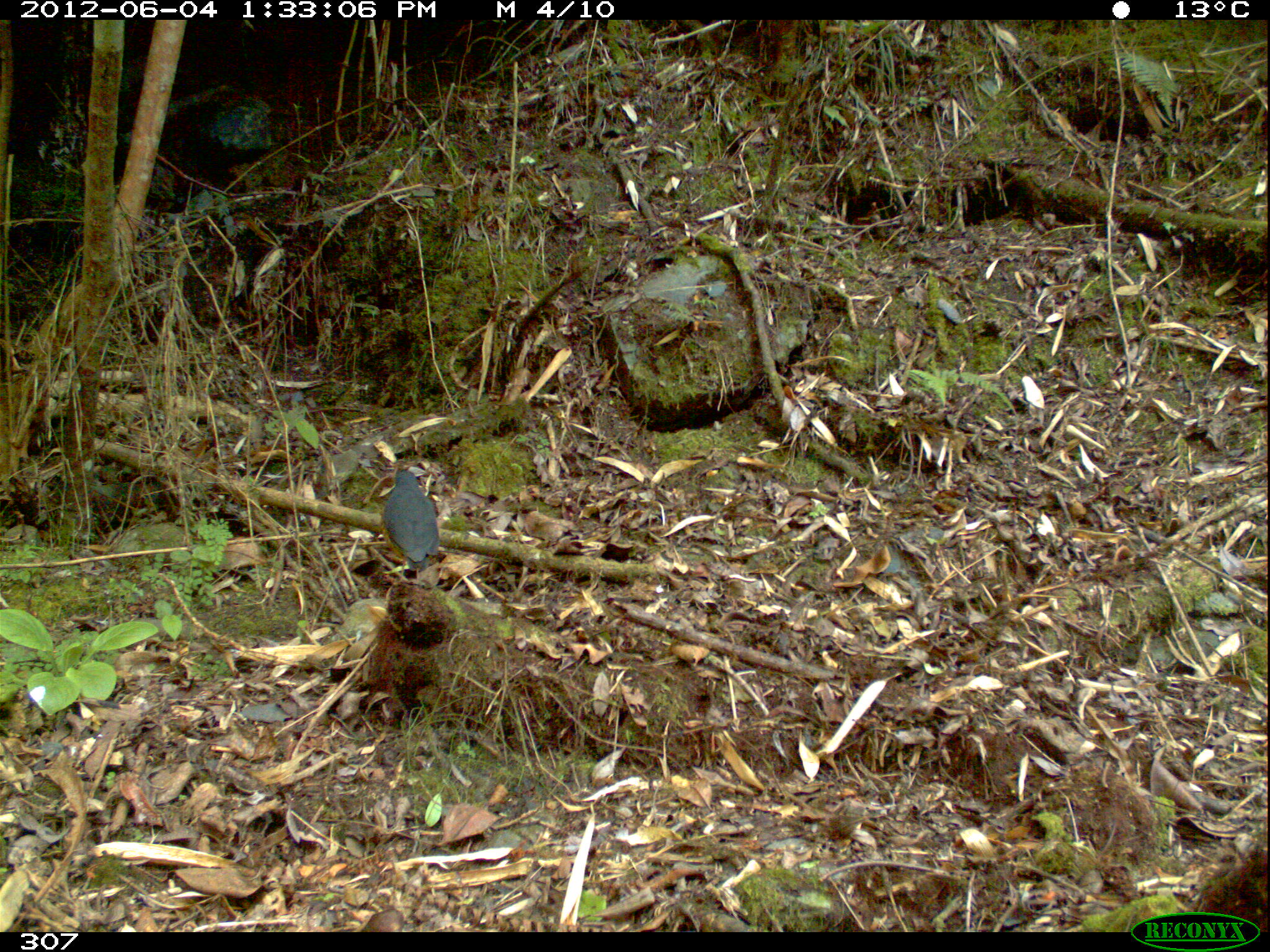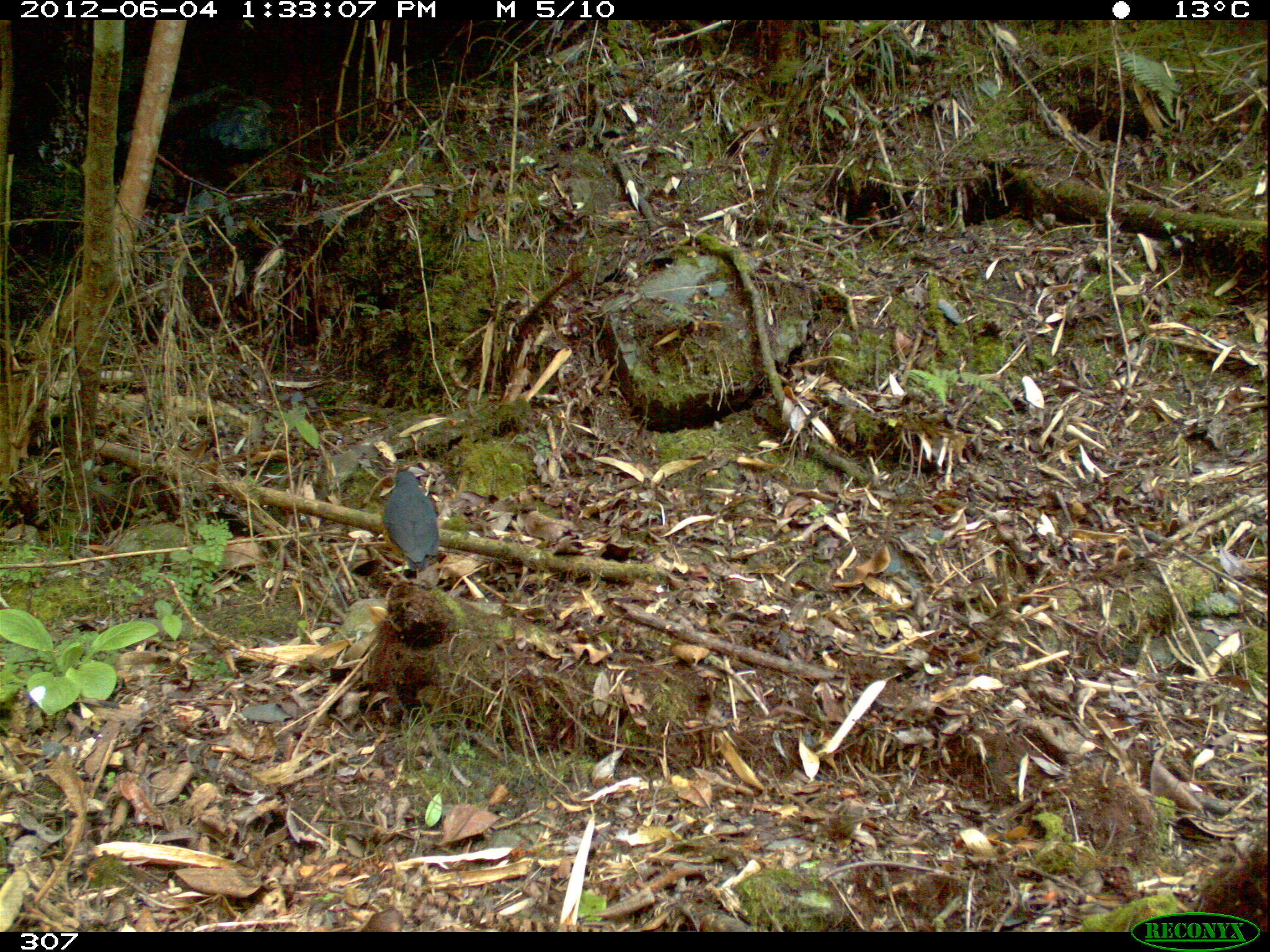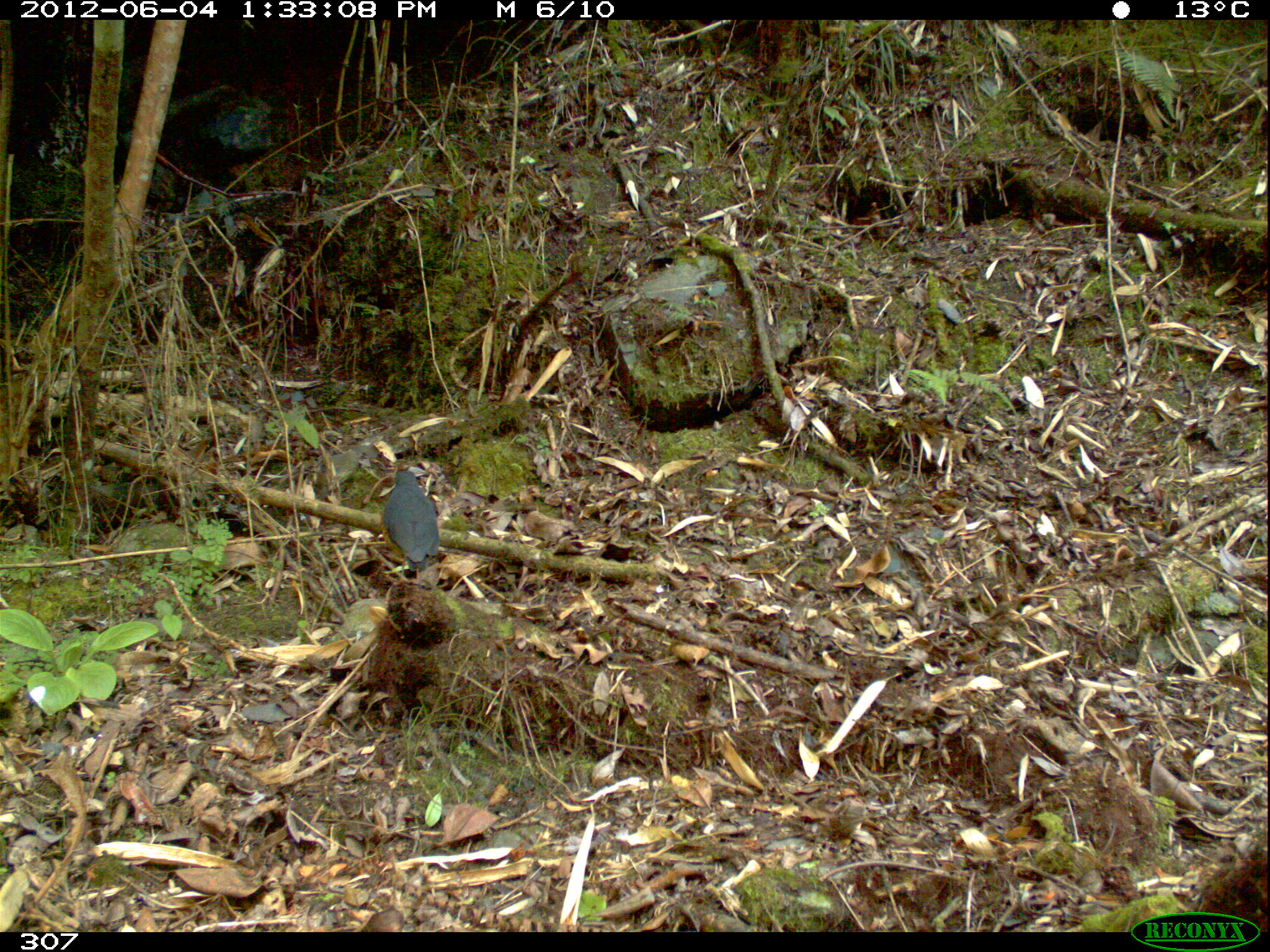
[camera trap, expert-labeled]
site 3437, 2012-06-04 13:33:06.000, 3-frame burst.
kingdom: Animalia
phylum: Chordata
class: Aves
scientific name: Aves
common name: bird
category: unknown bird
Unknown bird (bird) (Aves).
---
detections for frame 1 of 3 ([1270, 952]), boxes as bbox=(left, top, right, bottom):
unknown bird: bbox=(381, 468, 441, 584)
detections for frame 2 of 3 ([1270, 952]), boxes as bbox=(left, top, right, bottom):
unknown bird: bbox=(380, 466, 440, 584)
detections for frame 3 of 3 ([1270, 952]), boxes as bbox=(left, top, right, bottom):
unknown bird: bbox=(380, 470, 441, 584)